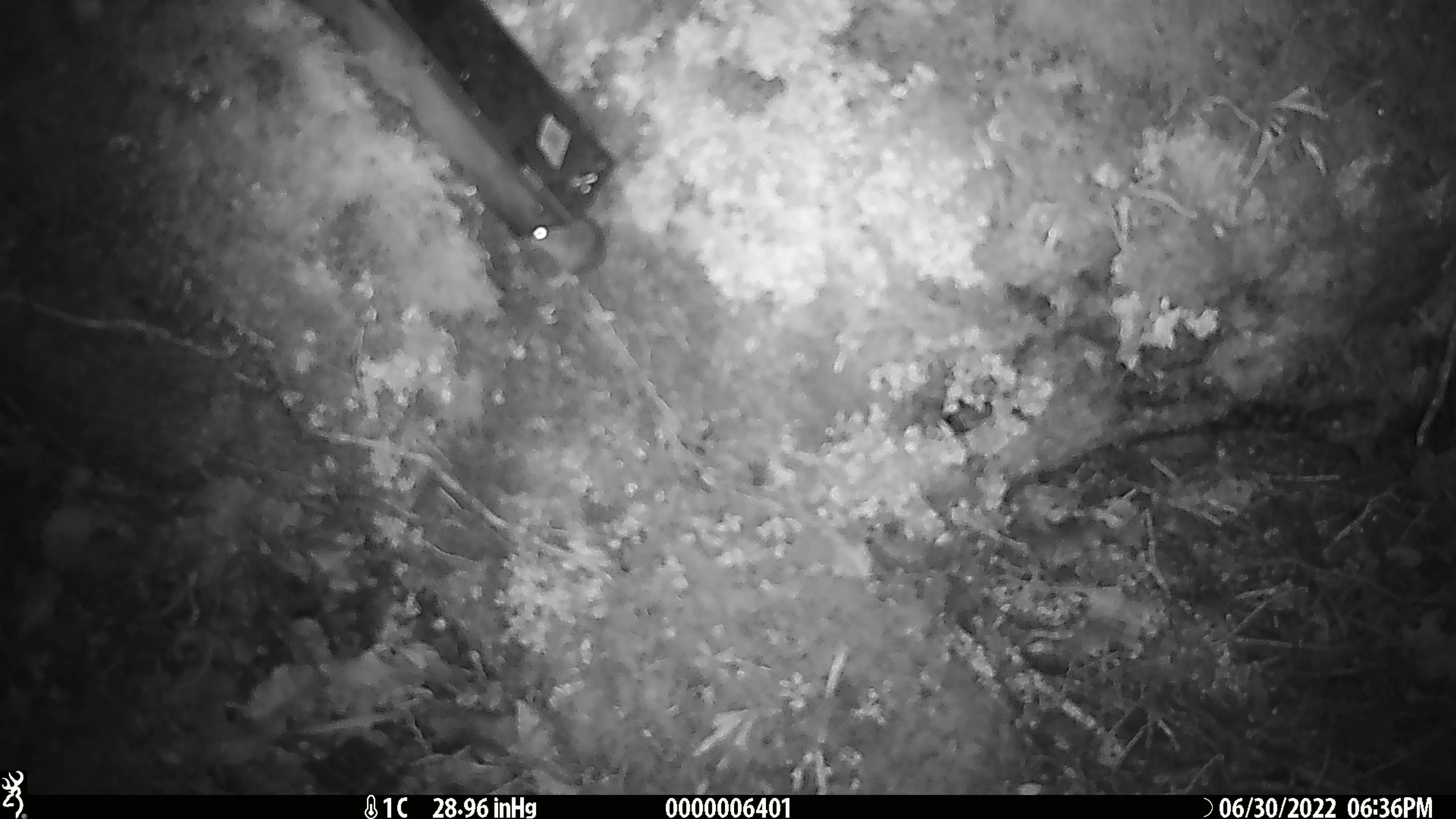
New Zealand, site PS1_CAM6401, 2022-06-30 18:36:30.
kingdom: Animalia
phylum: Chordata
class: Mammalia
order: Rodentia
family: Muridae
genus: Mus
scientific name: Mus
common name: mouse